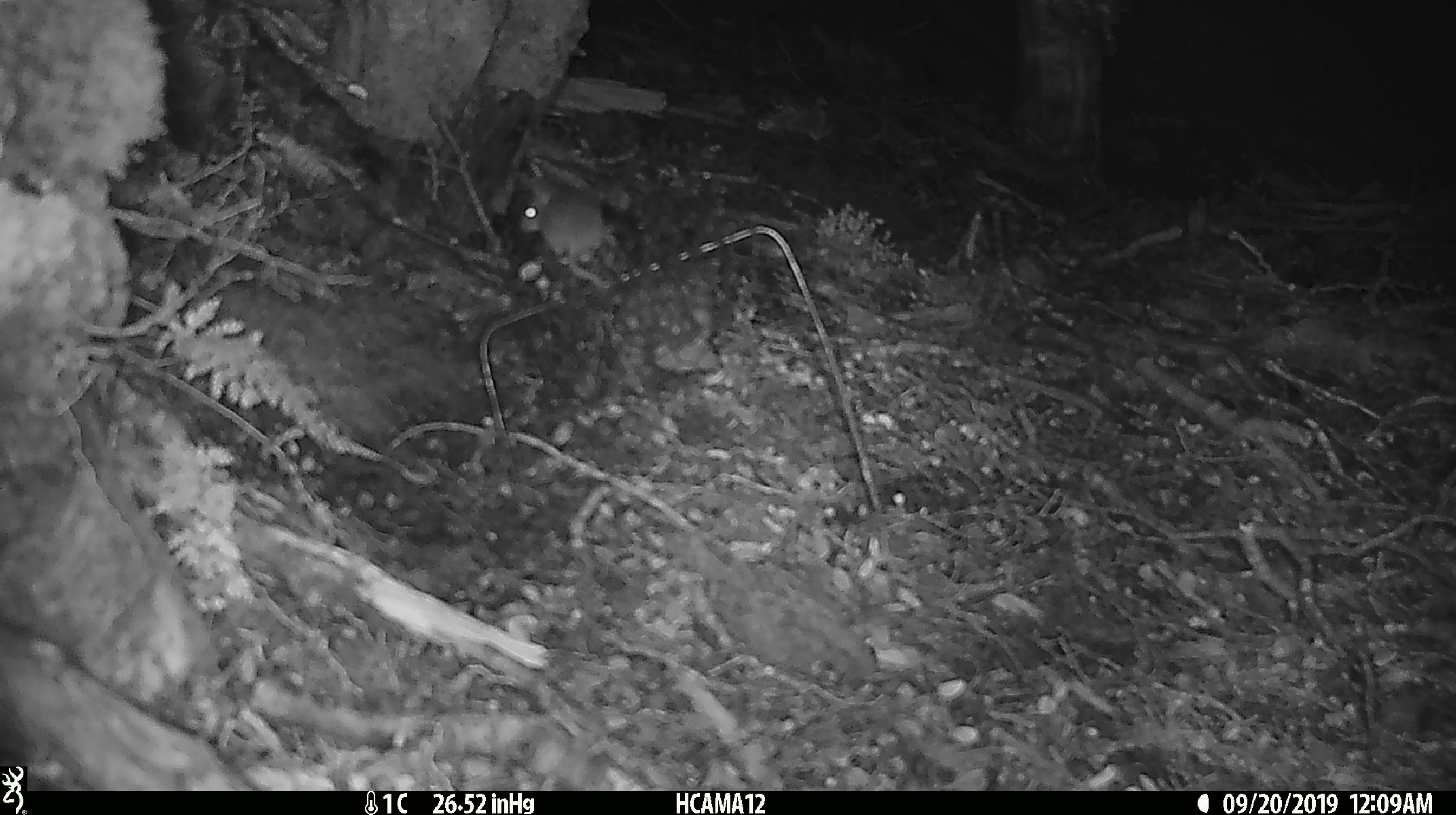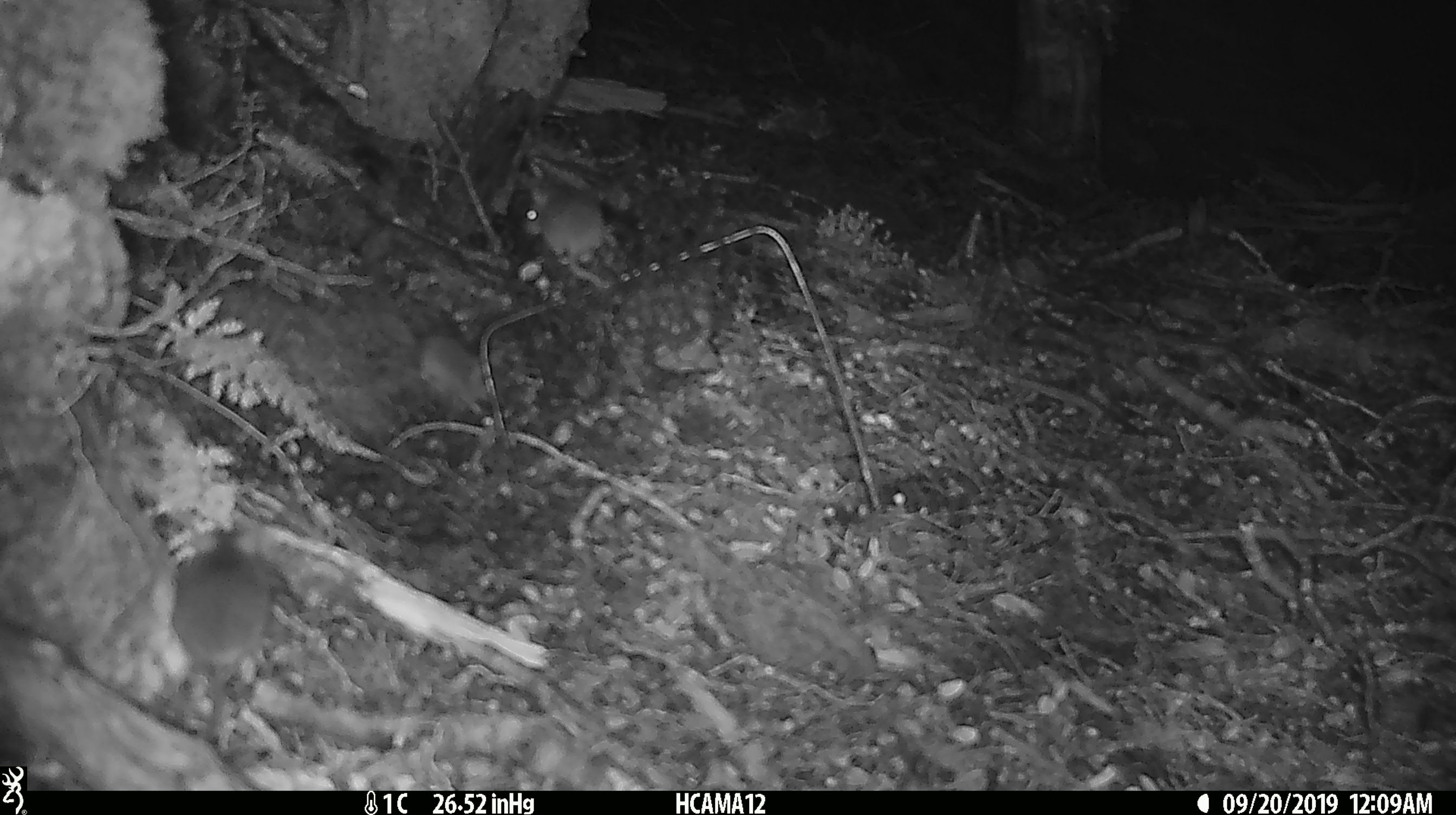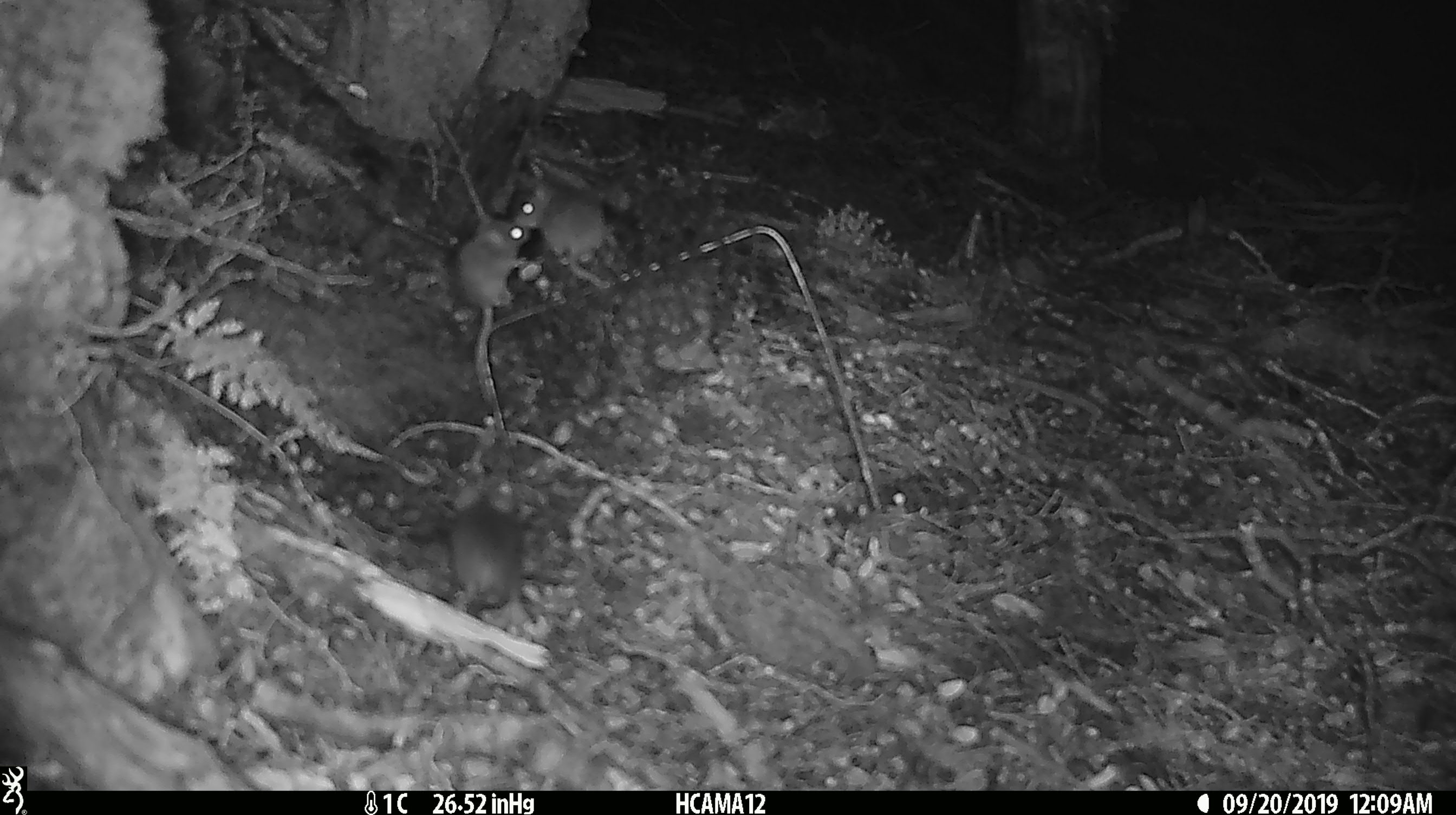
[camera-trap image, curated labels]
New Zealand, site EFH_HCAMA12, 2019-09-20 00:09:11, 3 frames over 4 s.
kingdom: Animalia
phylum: Chordata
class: Mammalia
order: Rodentia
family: Muridae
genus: Mus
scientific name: Mus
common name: mouse